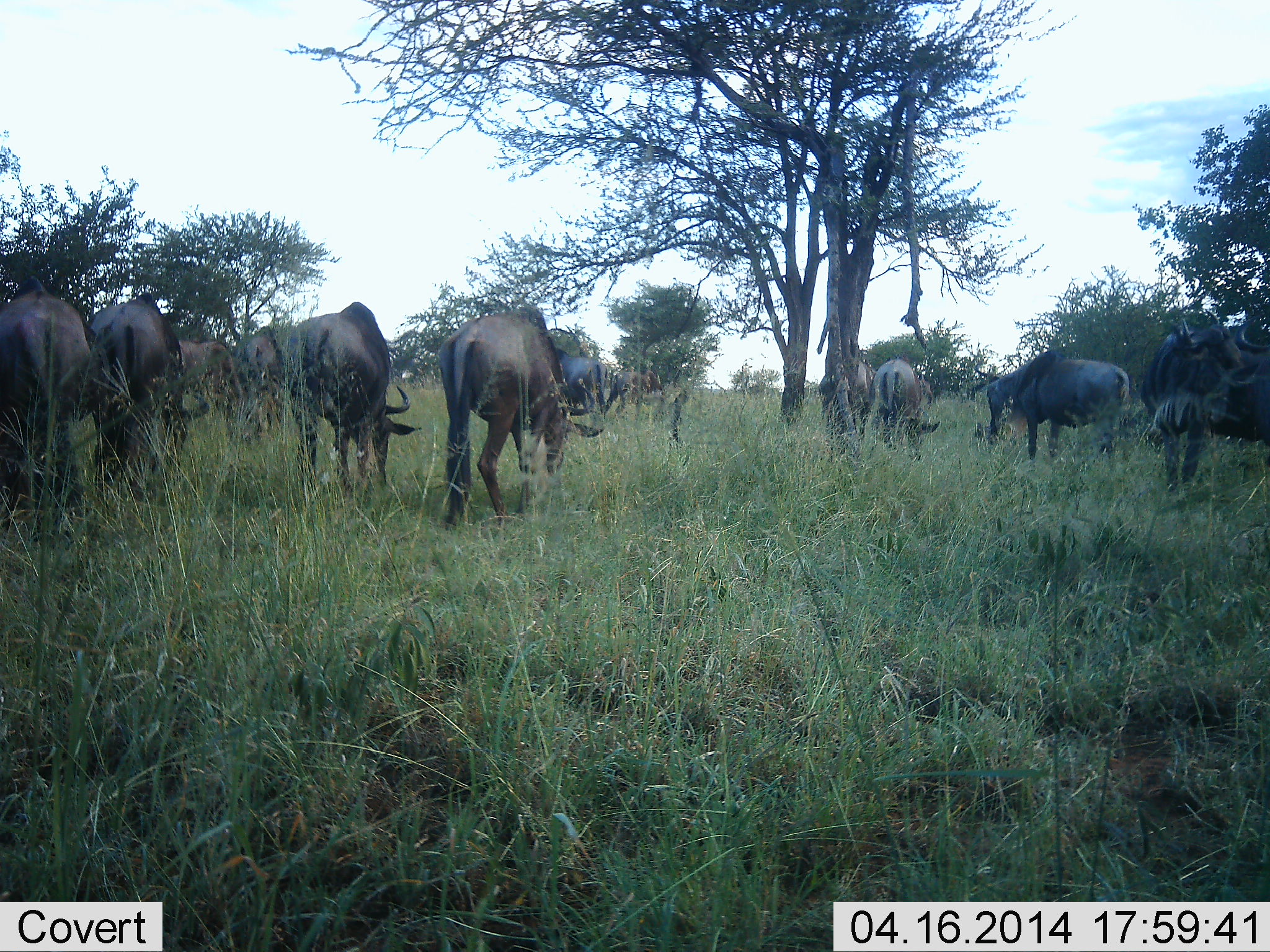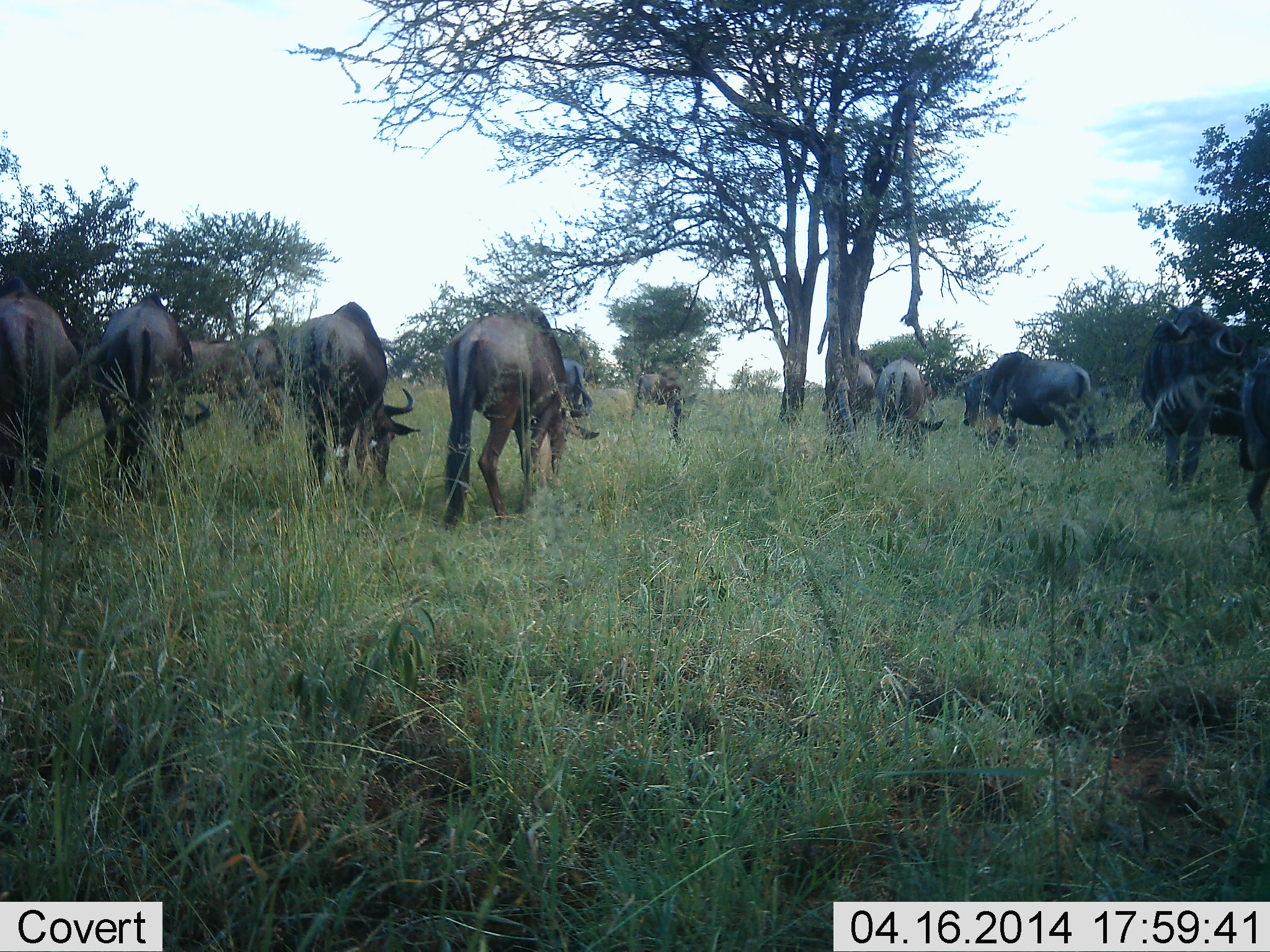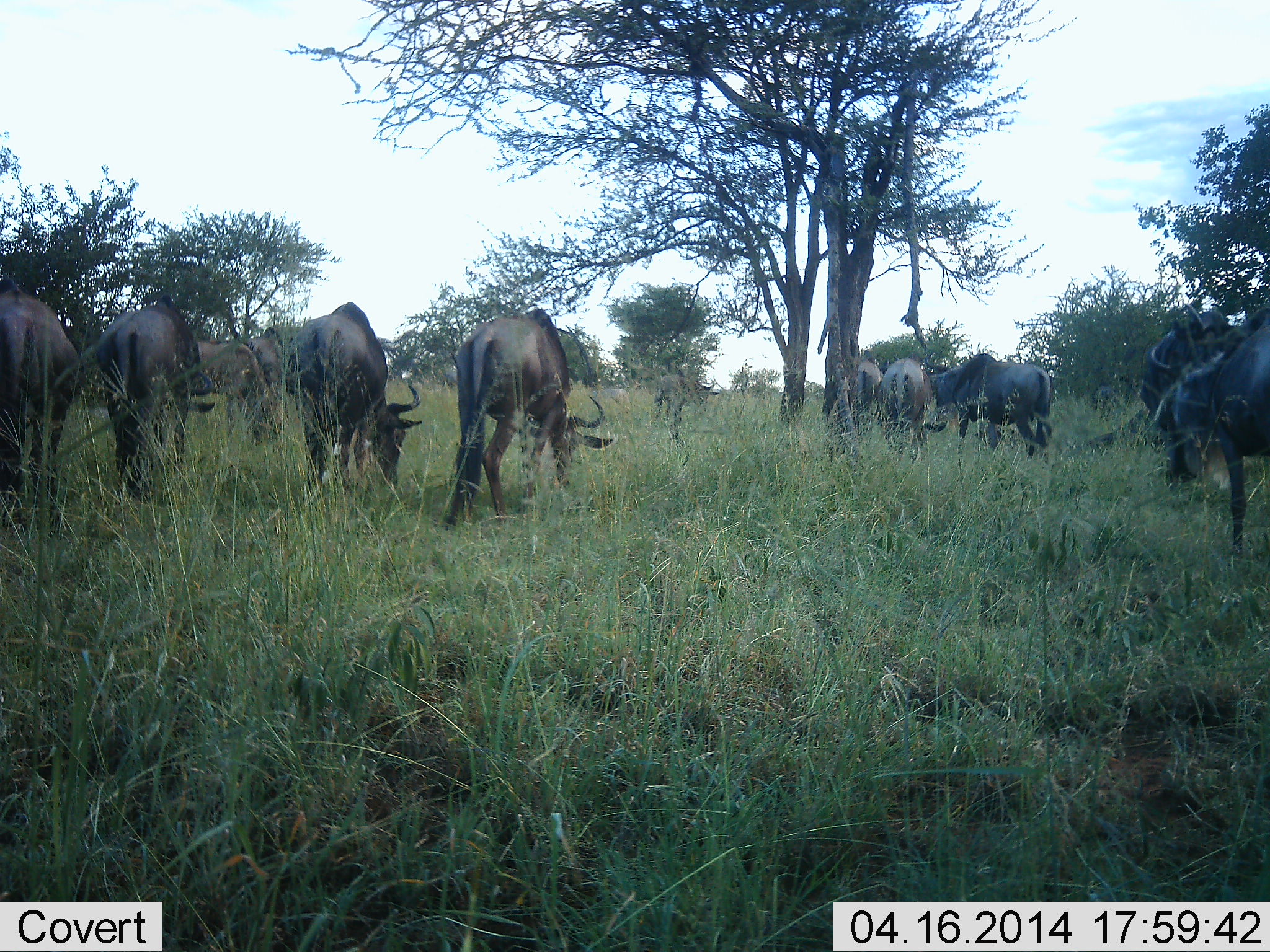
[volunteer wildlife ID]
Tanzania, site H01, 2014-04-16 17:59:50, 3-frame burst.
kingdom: Animalia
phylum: Chordata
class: Mammalia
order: Artiodactyla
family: Bovidae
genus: Connochaetes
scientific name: Connochaetes taurinus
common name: blue wildebeest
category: wildebeest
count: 11-50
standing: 40%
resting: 0%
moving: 50%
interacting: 0%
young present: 0%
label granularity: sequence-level